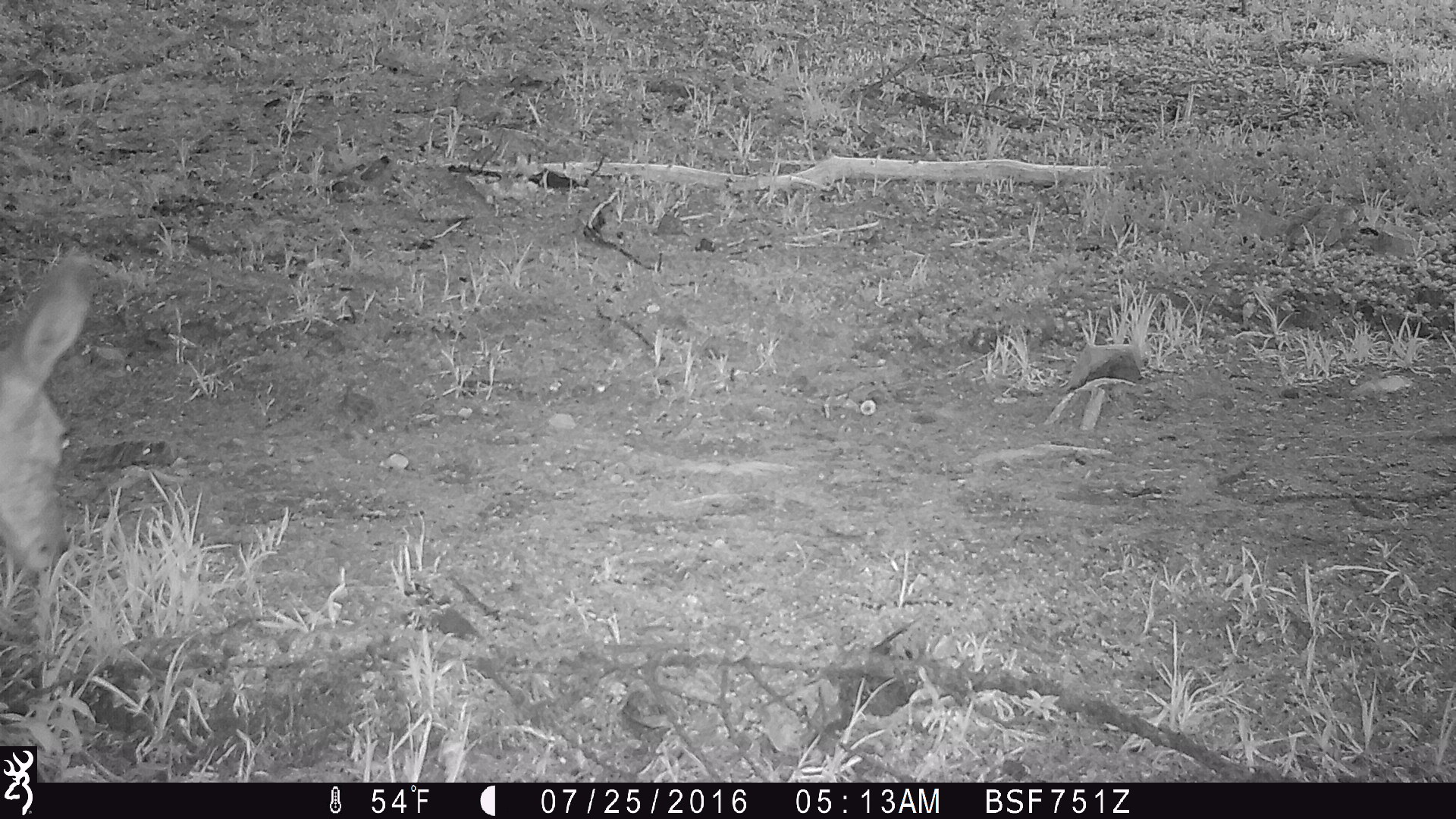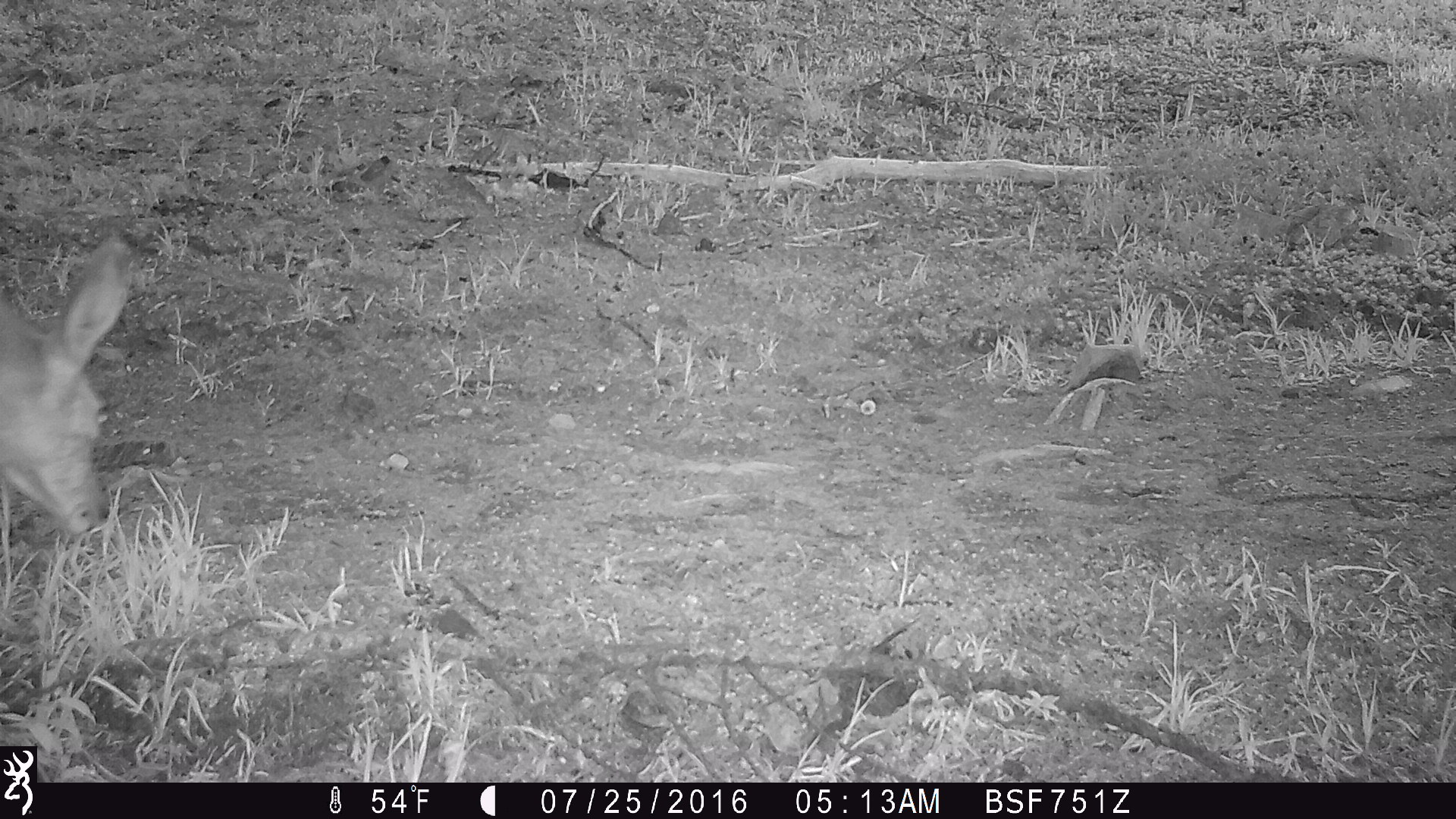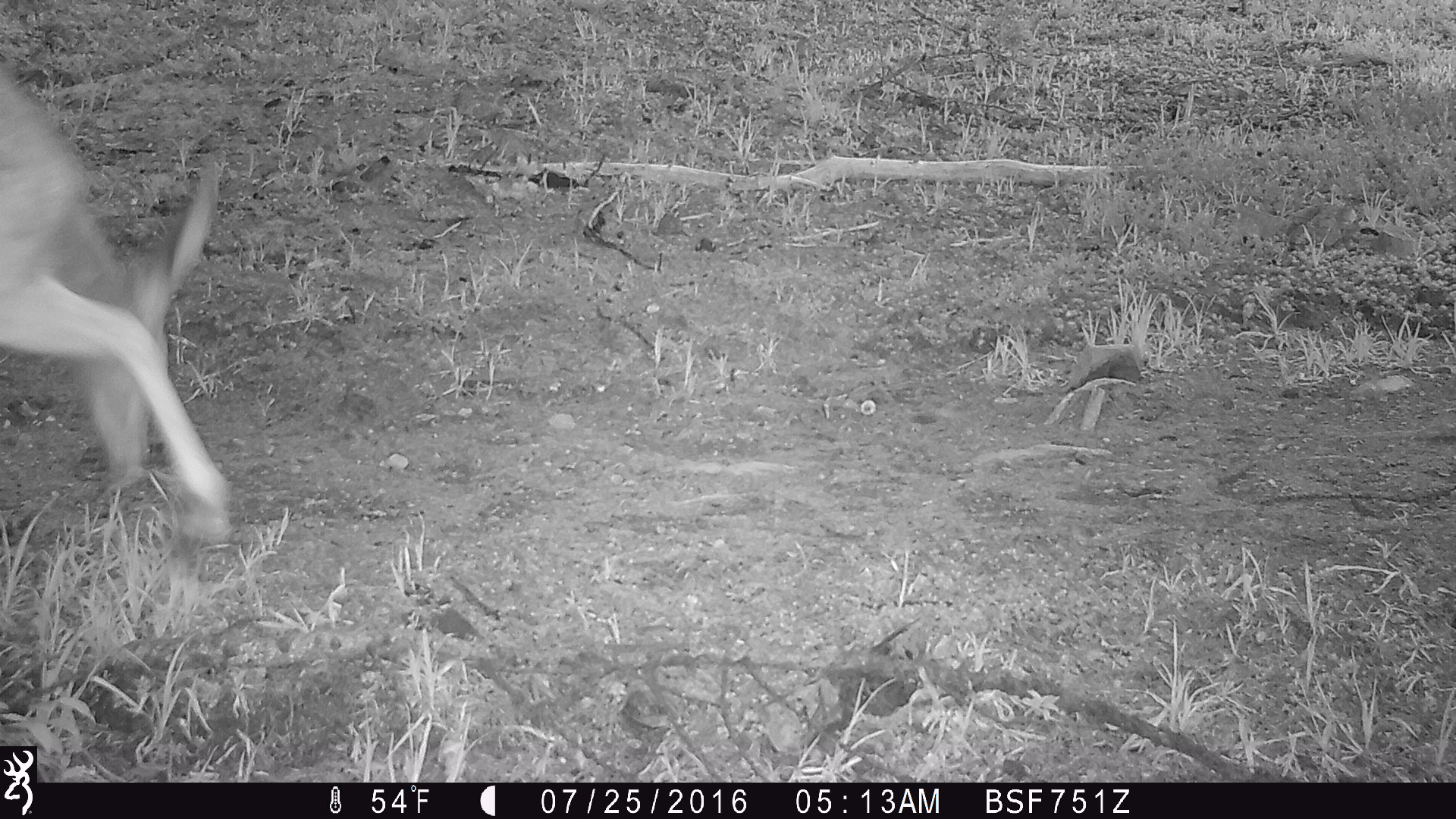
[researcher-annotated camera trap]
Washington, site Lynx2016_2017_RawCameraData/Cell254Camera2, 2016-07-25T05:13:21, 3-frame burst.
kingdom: Animalia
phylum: Chordata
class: Mammalia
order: Artiodactyla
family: Cervidae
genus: Odocoileus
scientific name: Odocoileus hemionus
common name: mule deer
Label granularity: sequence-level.